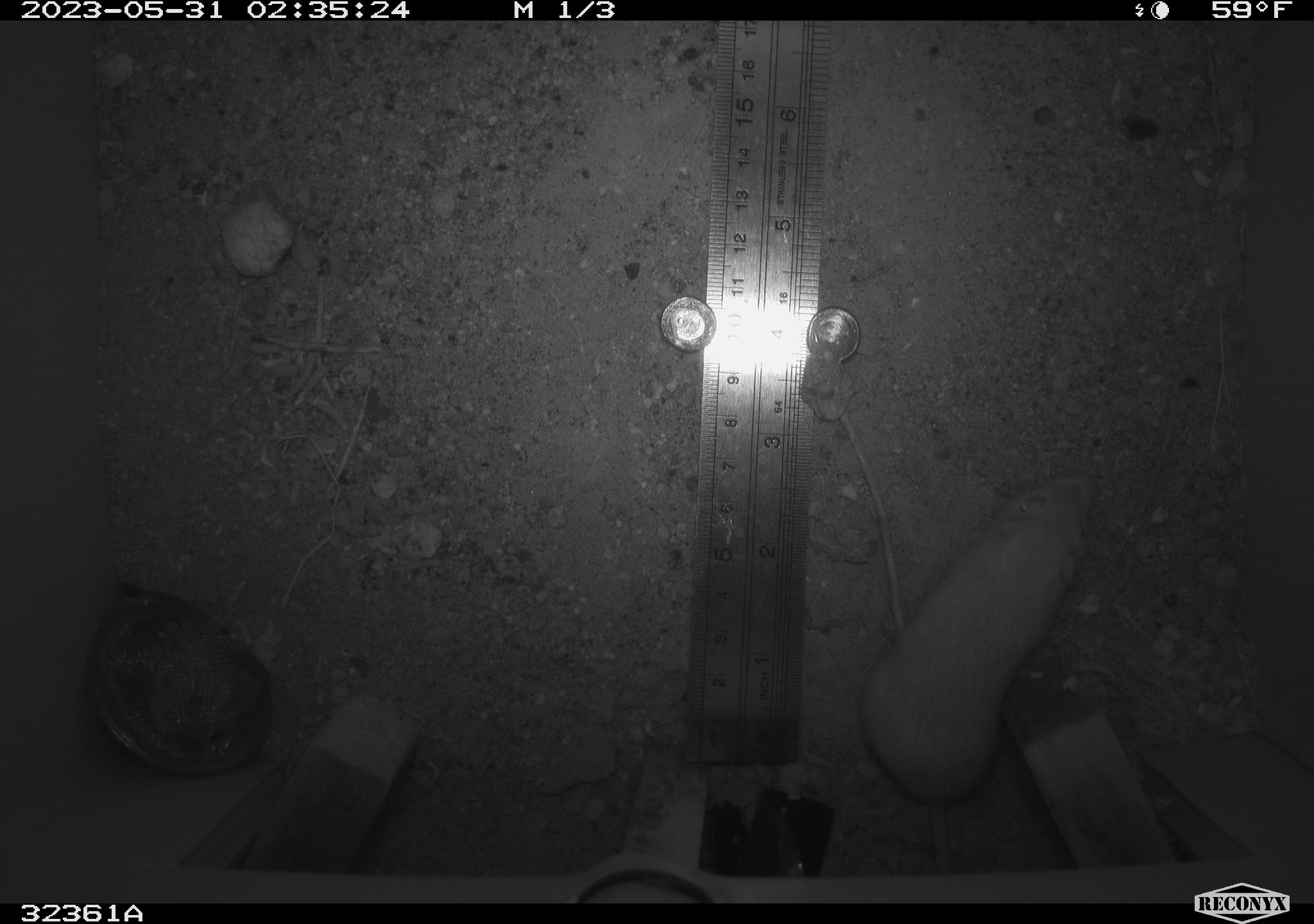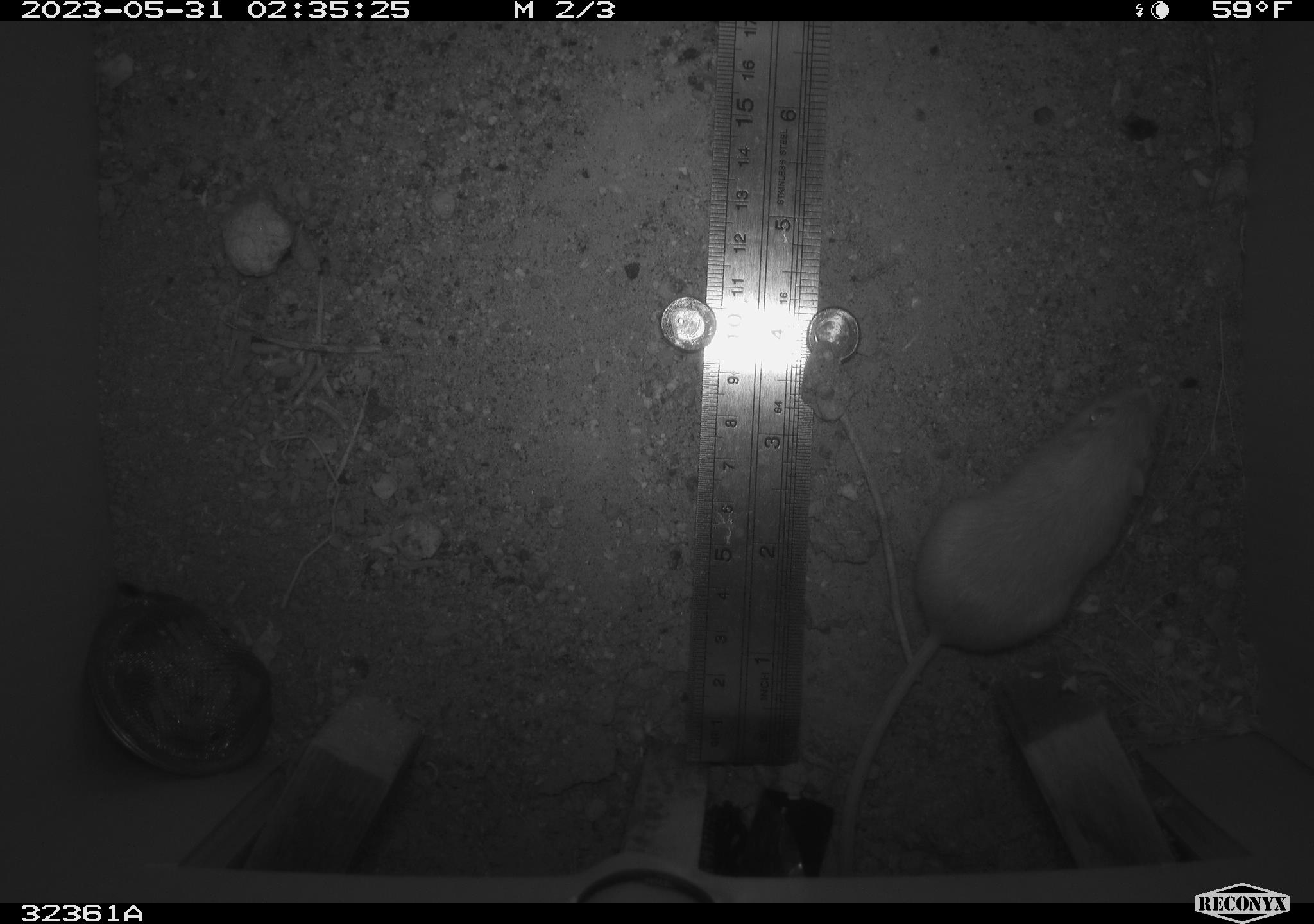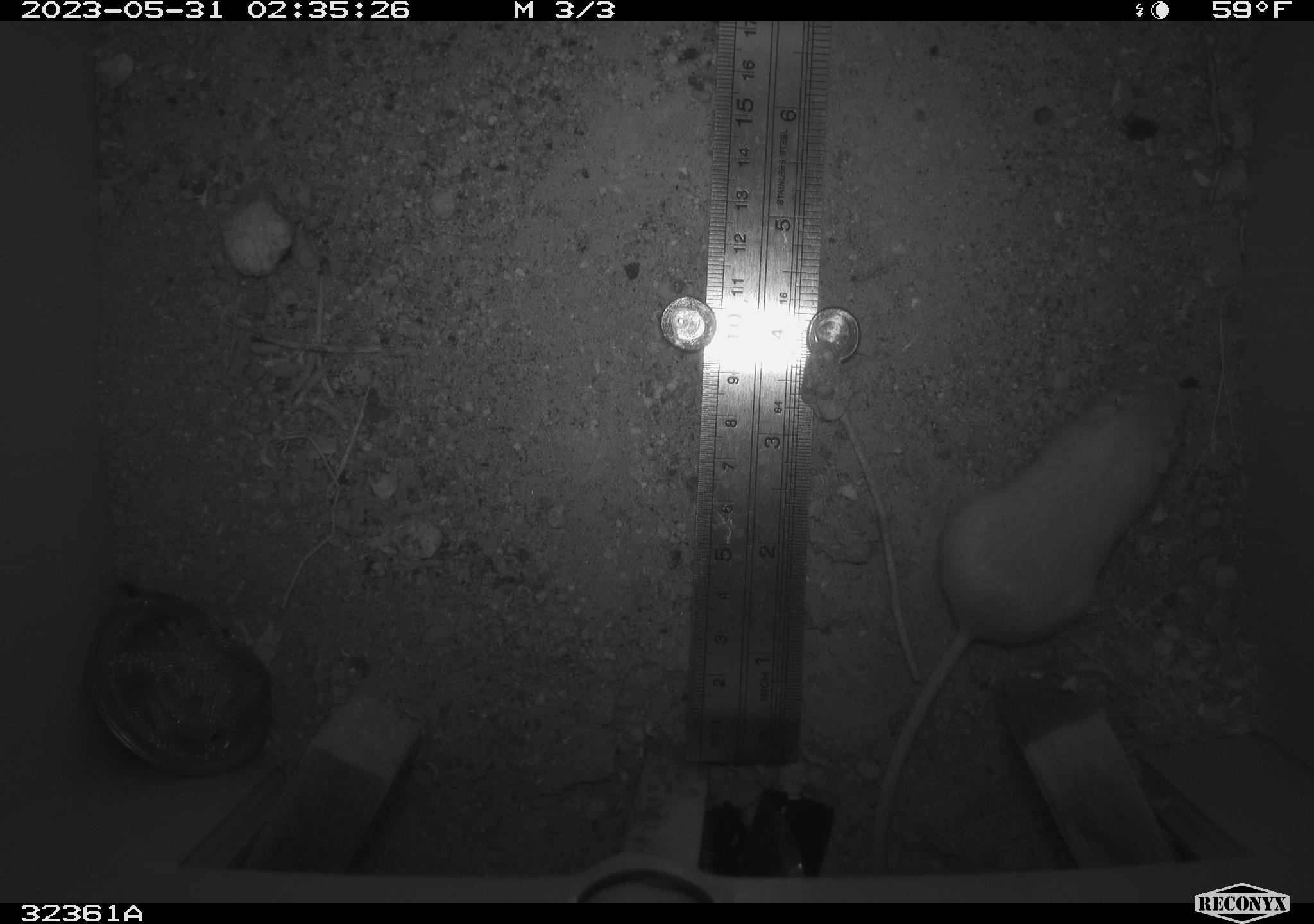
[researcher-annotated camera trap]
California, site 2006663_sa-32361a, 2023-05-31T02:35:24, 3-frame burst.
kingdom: Animalia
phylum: Chordata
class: Mammalia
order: Rodentia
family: Heteromyidae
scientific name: Heteromyidae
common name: kangaroo rats and pocket mice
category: heteromyidae family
Heteromyidae family (kangaroo rats and pocket mice) (Heteromyidae).